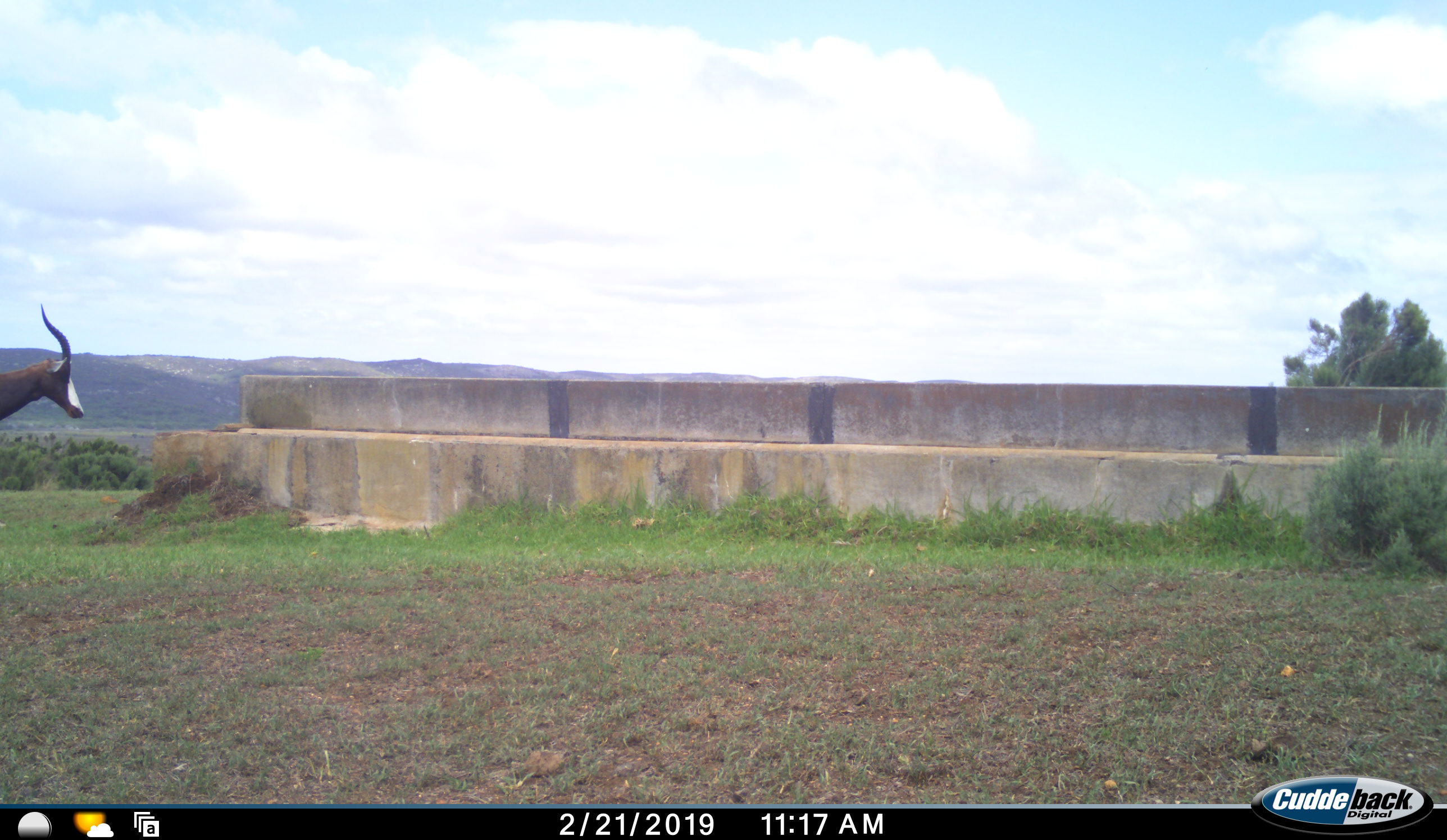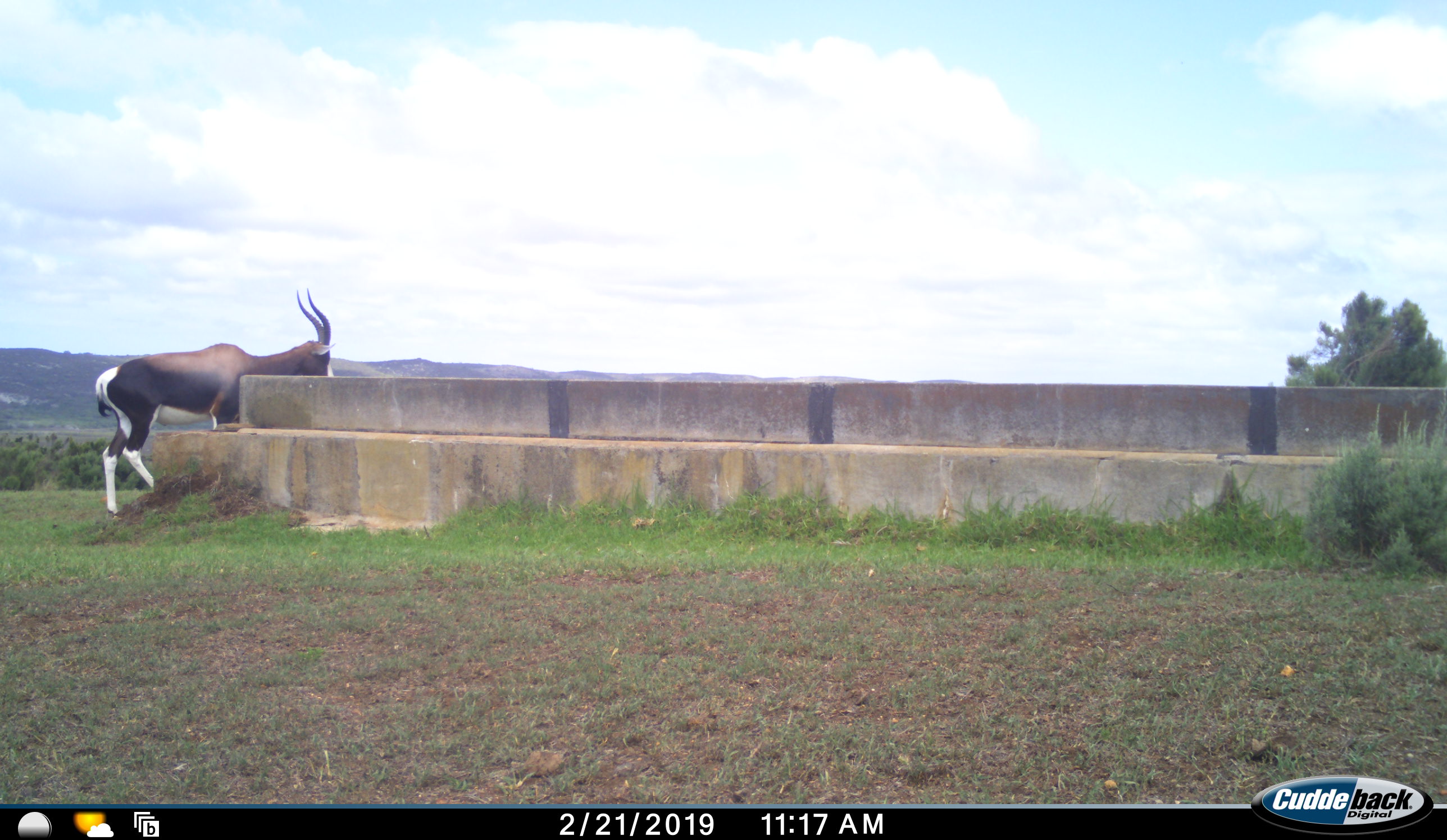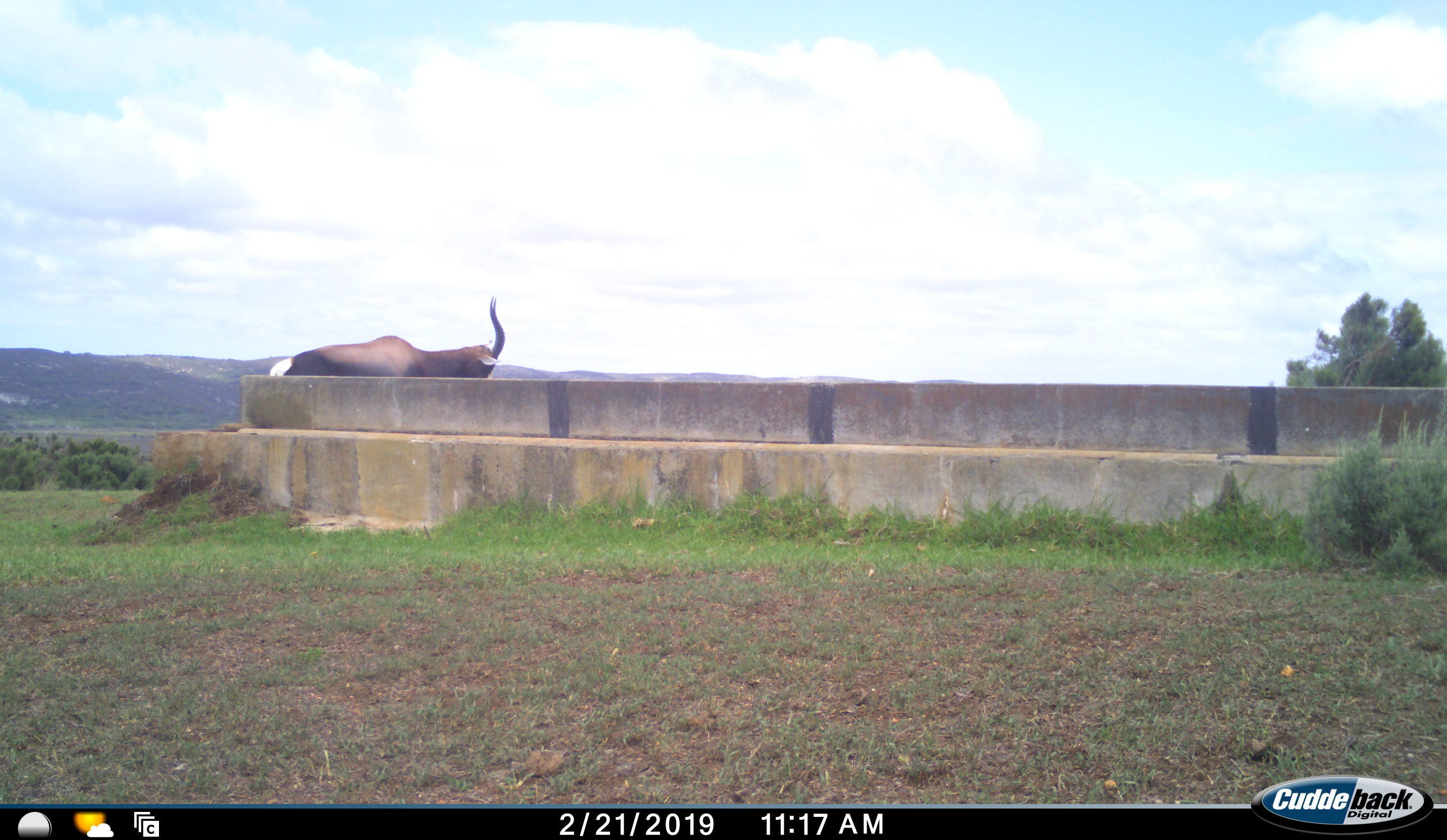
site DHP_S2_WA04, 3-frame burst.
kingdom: Animalia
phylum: Chordata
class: Mammalia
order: Artiodactyla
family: Bovidae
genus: Damaliscus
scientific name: Damaliscus pygargus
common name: bontebok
Bontebok (Damaliscus pygargus), count 1. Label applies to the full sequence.